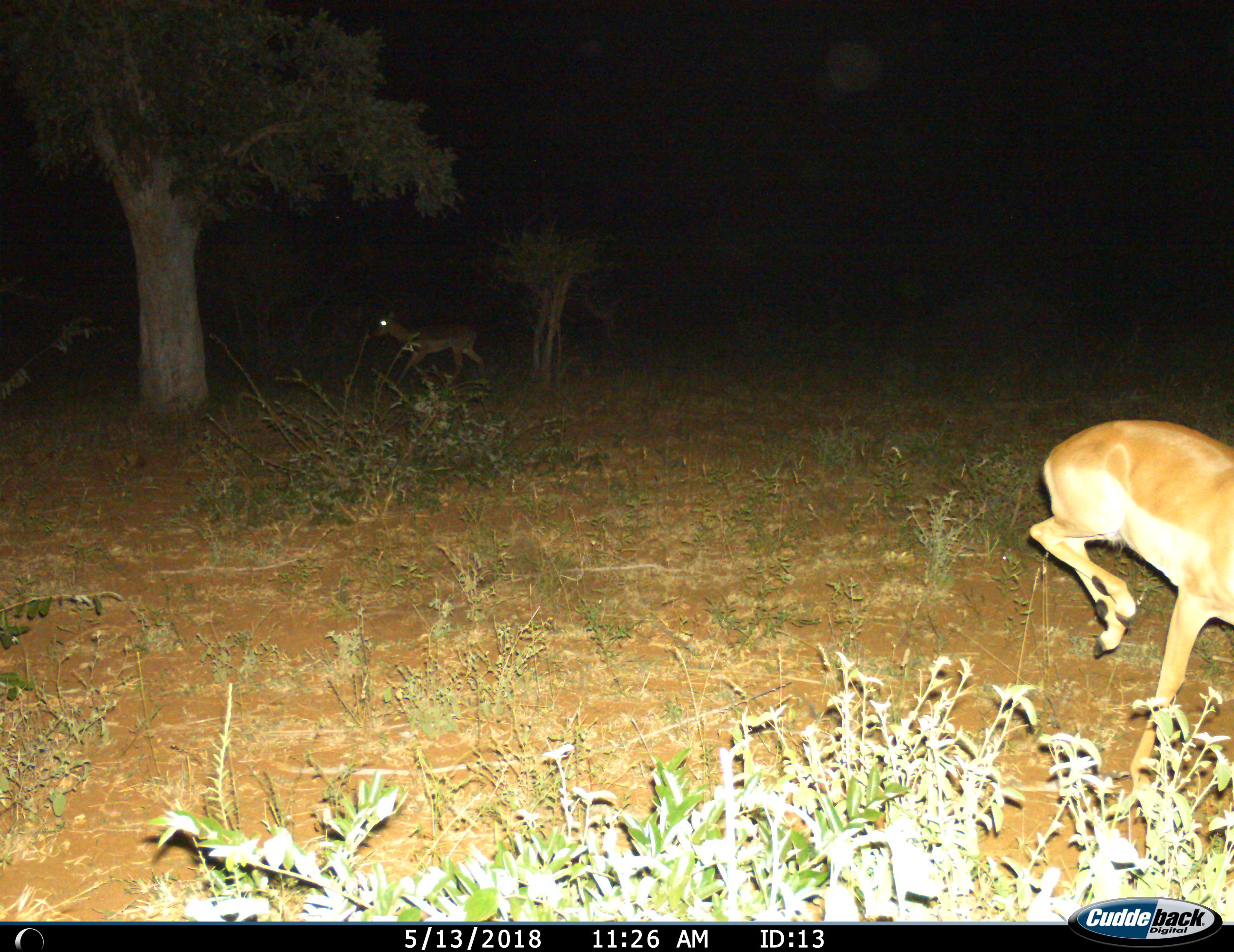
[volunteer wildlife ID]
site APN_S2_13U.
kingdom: Animalia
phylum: Chordata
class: Mammalia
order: Artiodactyla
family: Bovidae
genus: Aepyceros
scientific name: Aepyceros melampus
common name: impala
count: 2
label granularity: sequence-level